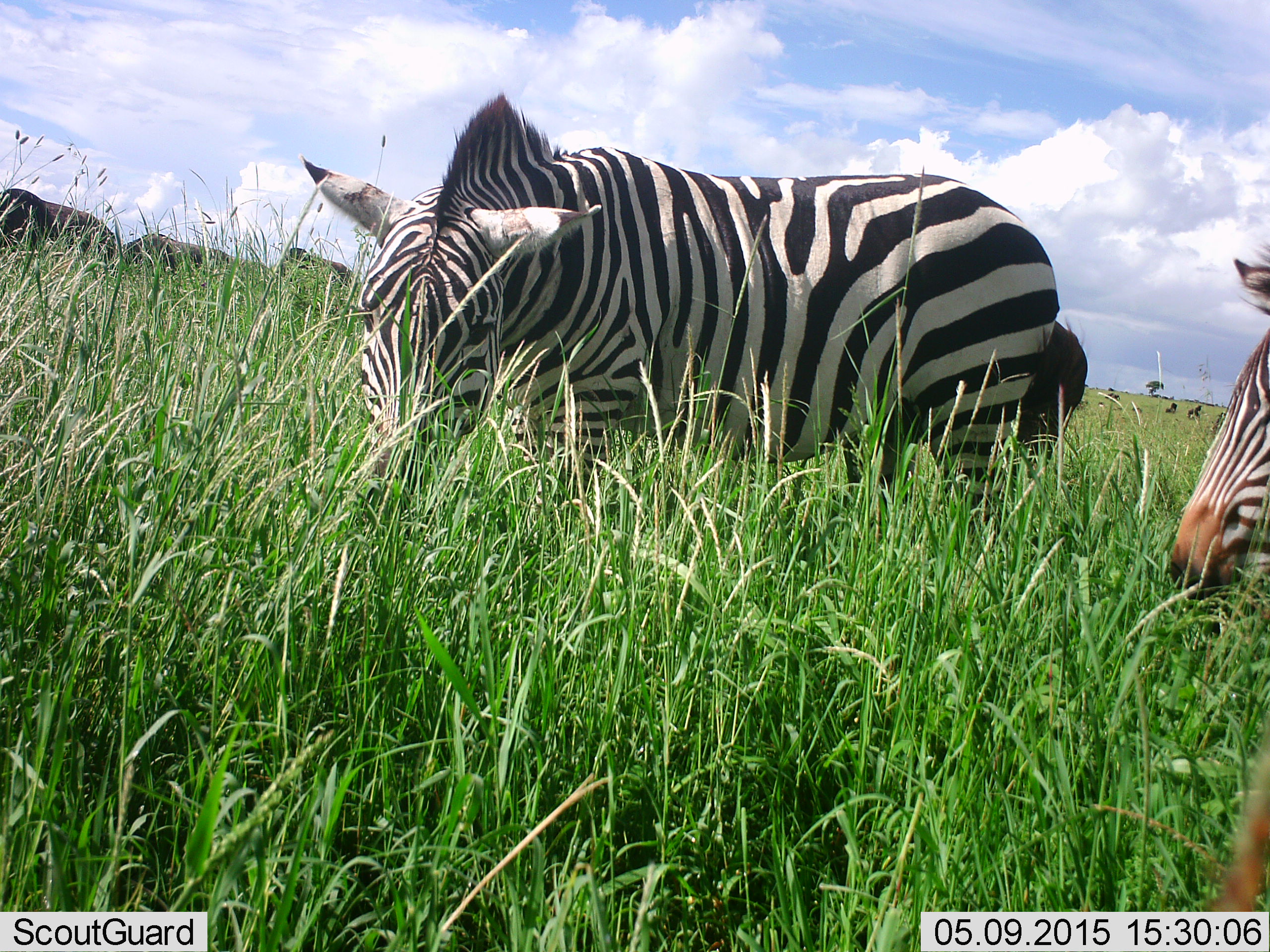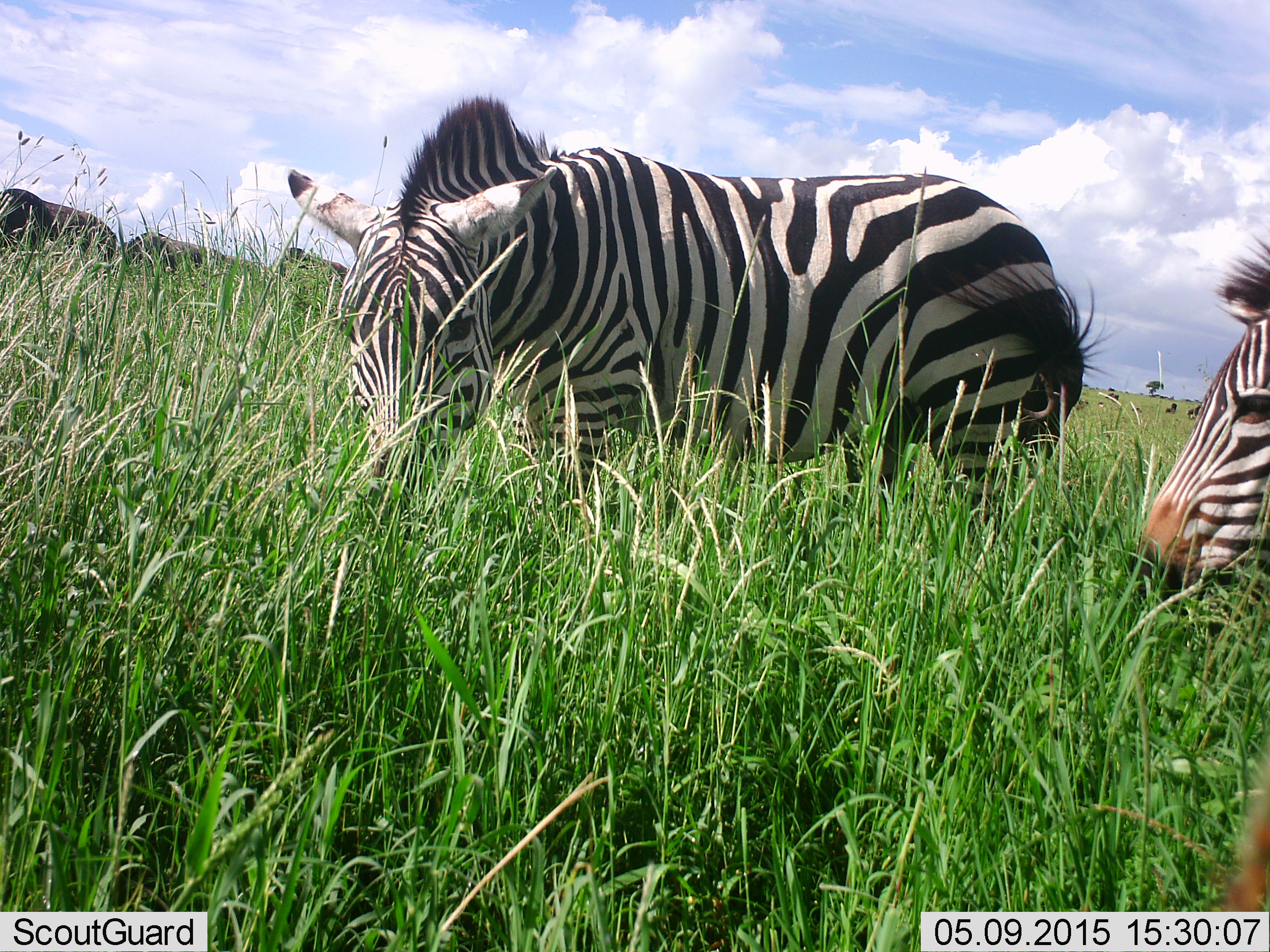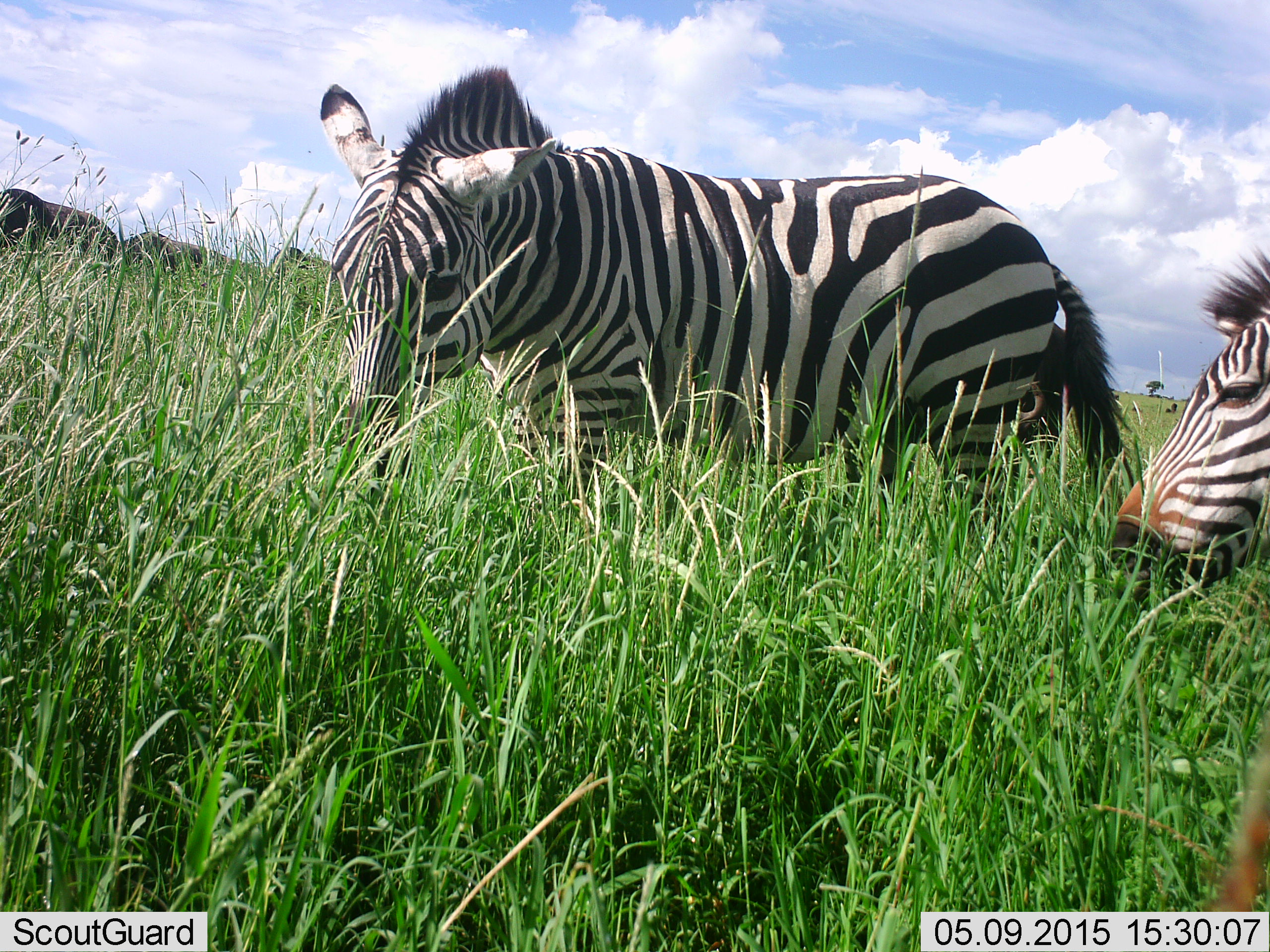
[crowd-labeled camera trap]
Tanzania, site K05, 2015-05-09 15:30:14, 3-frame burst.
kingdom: Animalia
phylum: Chordata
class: Mammalia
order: Artiodactyla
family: Bovidae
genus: Connochaetes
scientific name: Connochaetes taurinus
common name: blue wildebeest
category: wildebeest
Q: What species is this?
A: Wildebeest (blue wildebeest) (Connochaetes taurinus).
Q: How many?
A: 3.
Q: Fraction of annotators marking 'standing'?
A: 30%.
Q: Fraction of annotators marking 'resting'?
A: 0%.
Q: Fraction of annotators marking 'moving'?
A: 0%.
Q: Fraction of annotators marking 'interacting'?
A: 0%.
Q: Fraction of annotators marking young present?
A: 0%.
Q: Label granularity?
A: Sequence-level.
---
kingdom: Animalia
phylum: Chordata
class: Mammalia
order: Perissodactyla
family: Equidae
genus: Equus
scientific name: Equus quagga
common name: plains zebra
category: zebra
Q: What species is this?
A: Zebra (plains zebra) (Equus quagga).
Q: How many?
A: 2.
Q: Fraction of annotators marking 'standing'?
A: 31%.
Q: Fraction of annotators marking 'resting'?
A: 0%.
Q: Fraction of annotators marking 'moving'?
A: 0%.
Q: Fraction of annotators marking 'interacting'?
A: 0%.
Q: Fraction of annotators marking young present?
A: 0%.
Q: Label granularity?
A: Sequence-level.